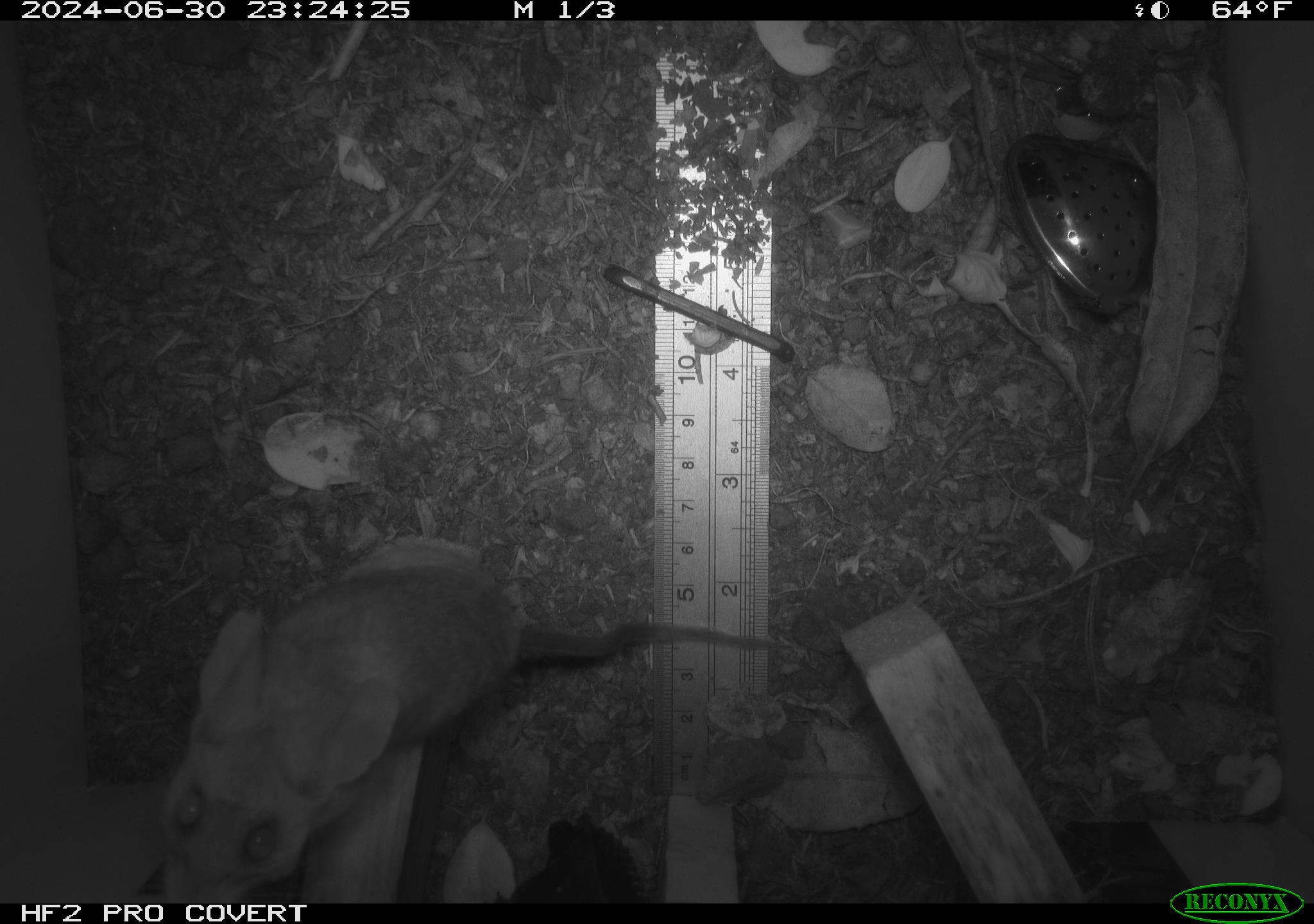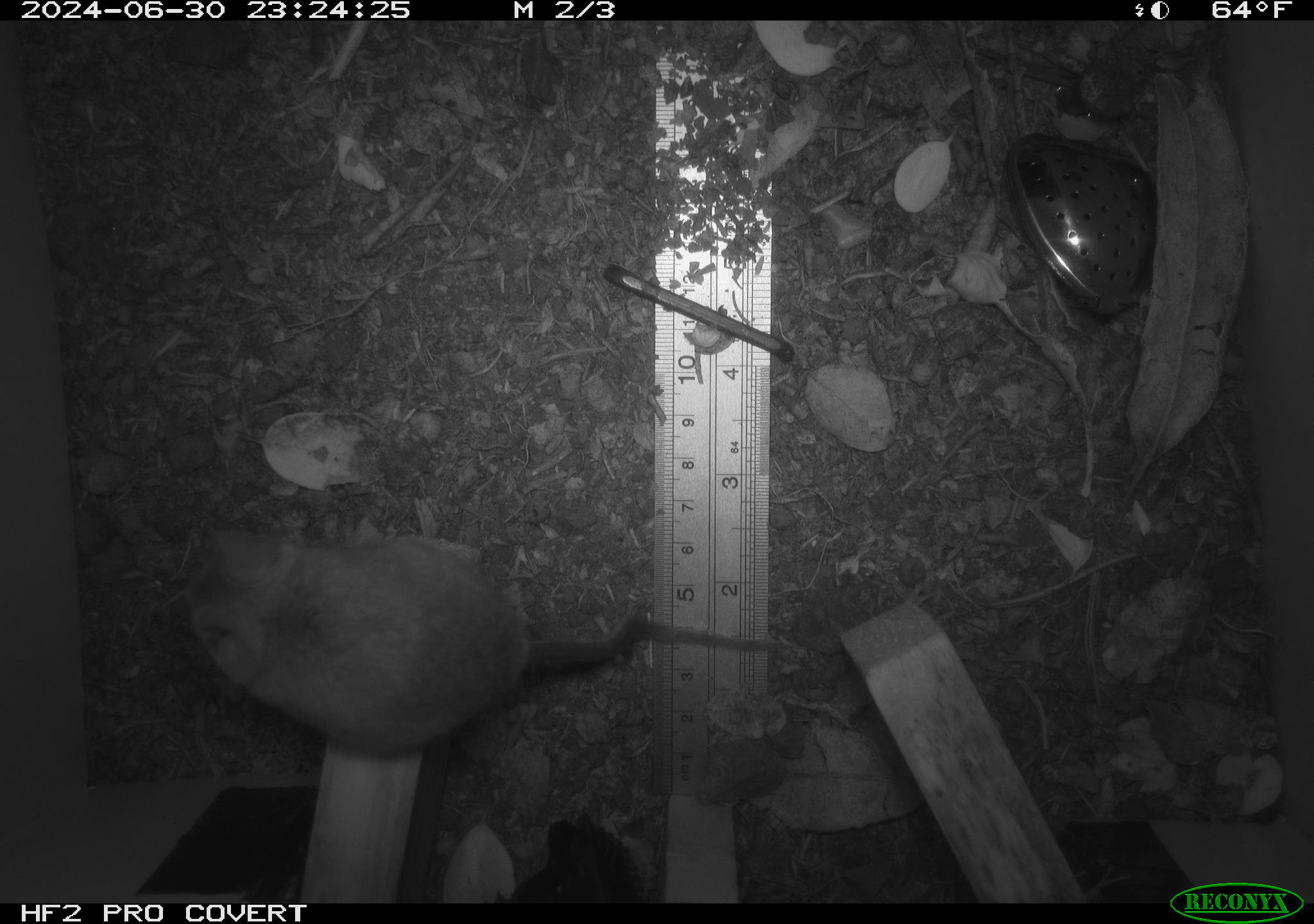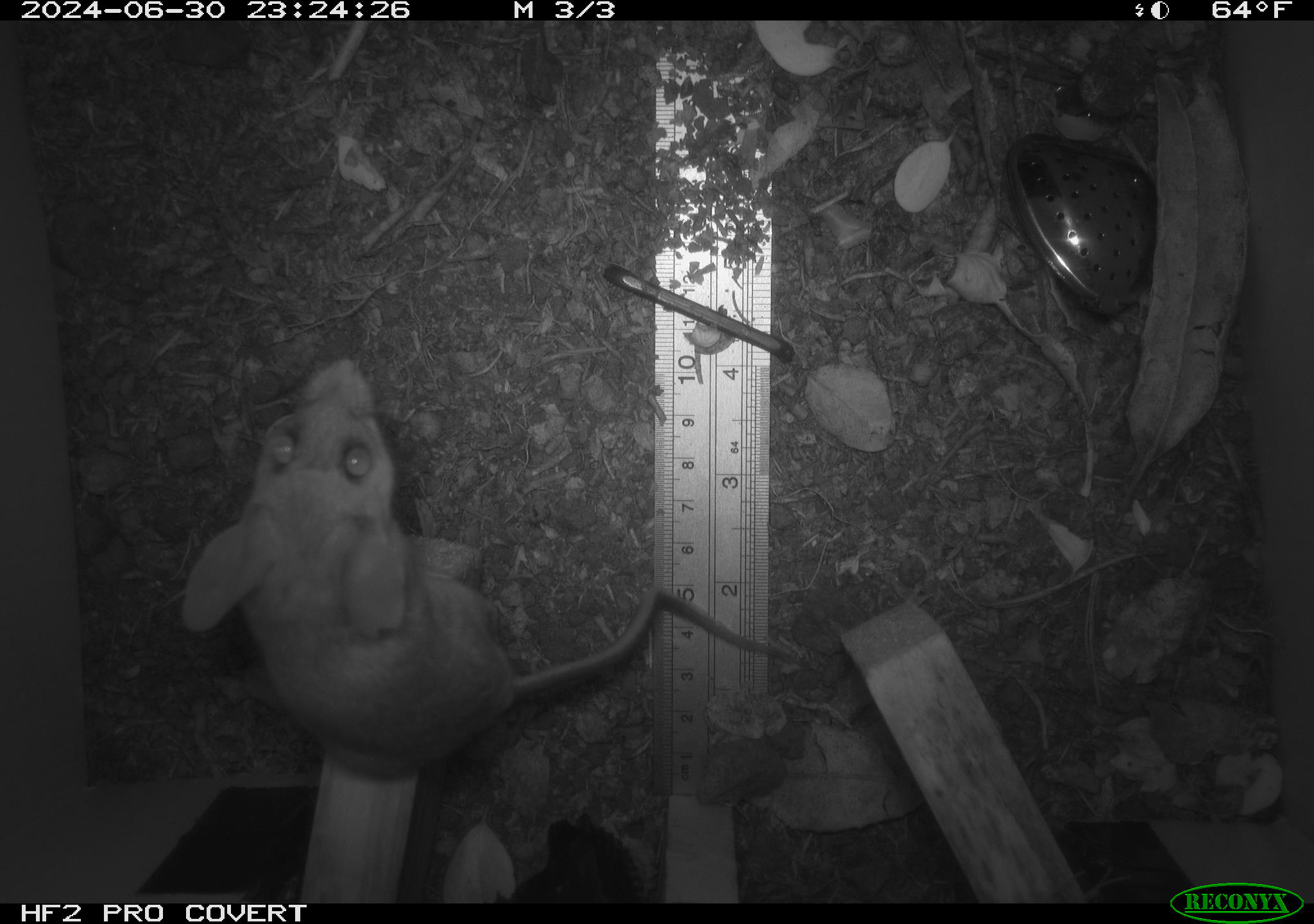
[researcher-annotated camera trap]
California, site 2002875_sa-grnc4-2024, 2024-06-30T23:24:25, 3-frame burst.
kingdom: Animalia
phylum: Chordata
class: Mammalia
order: Rodentia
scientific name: Rodentia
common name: rodent